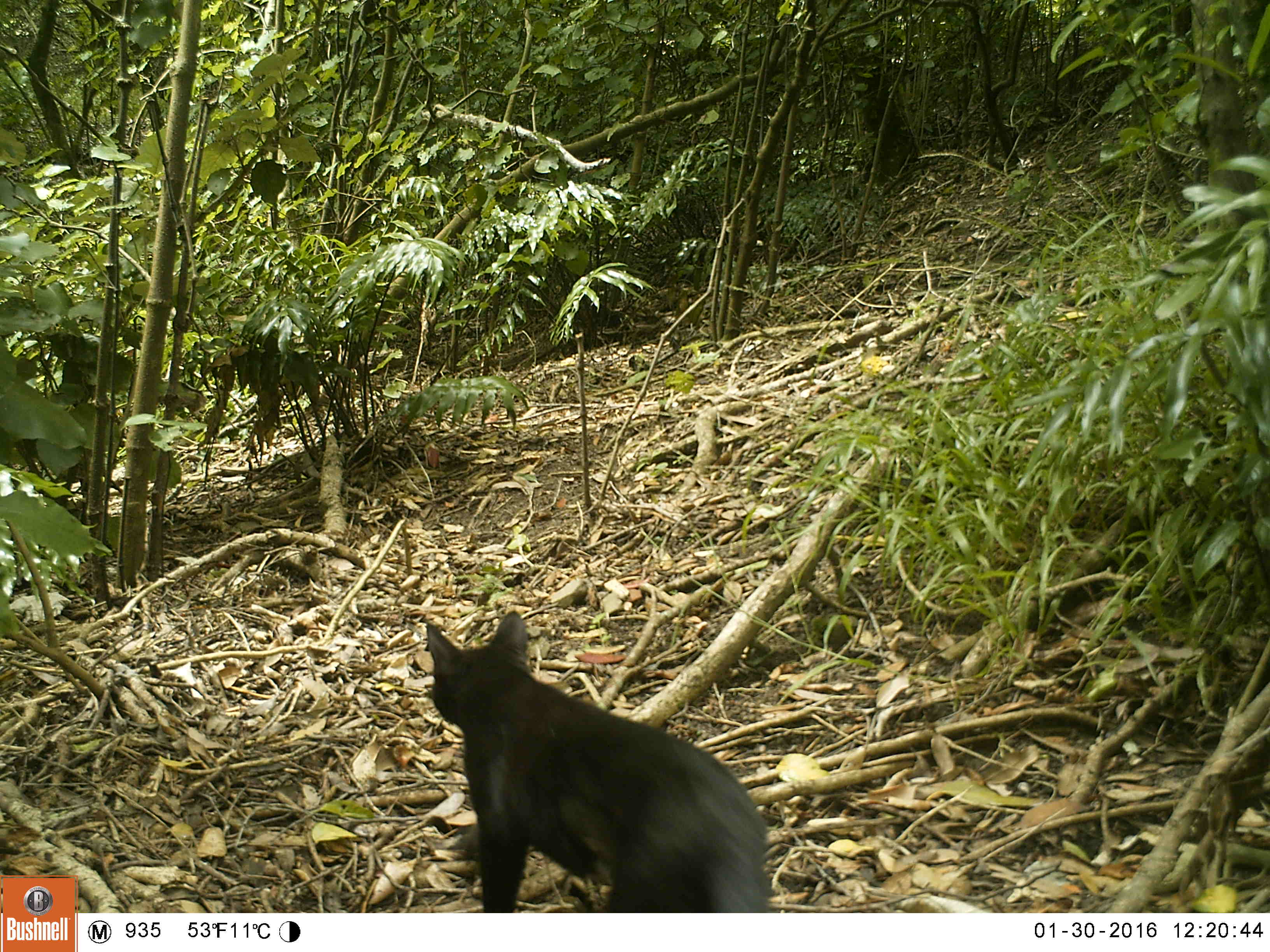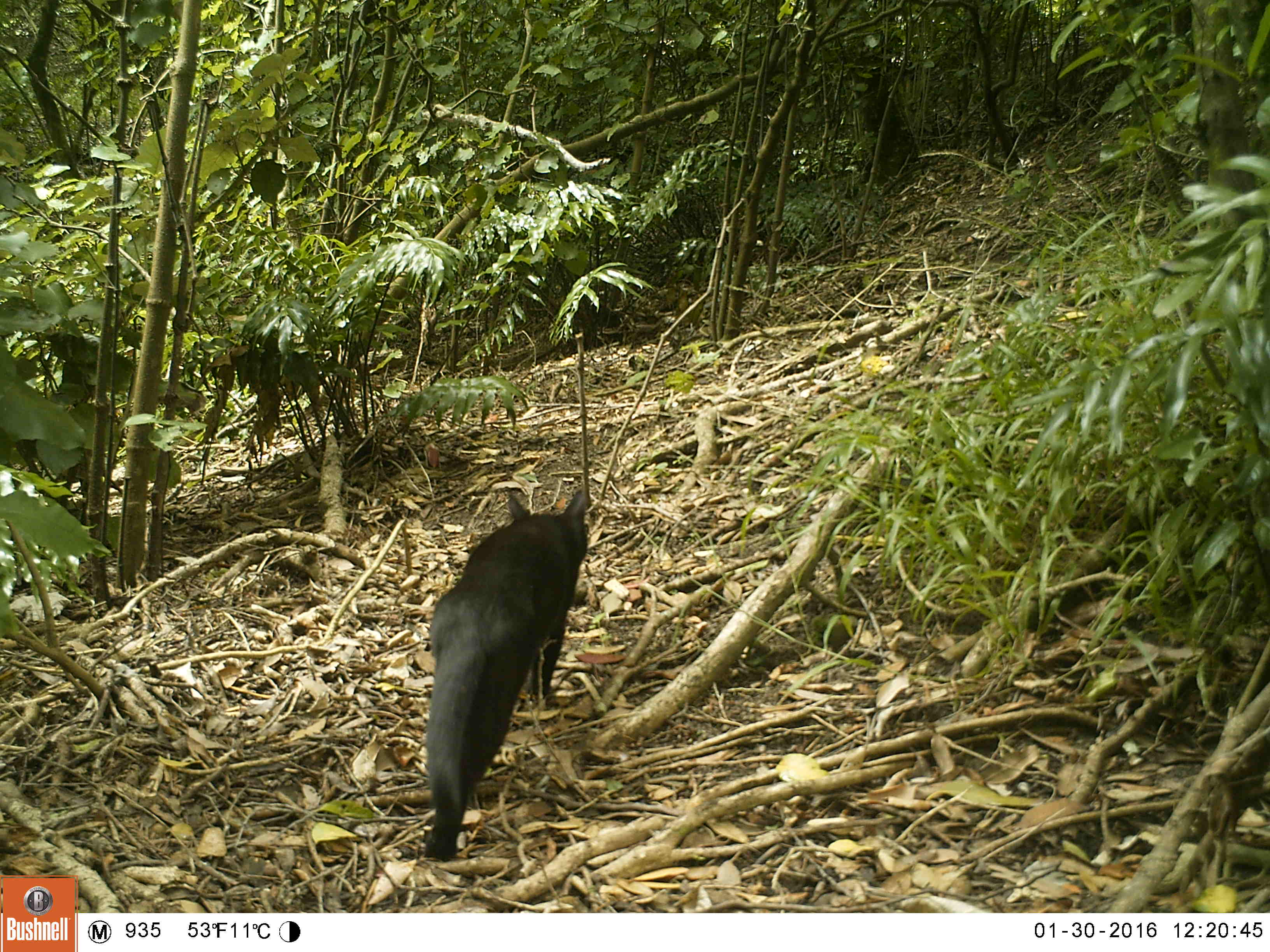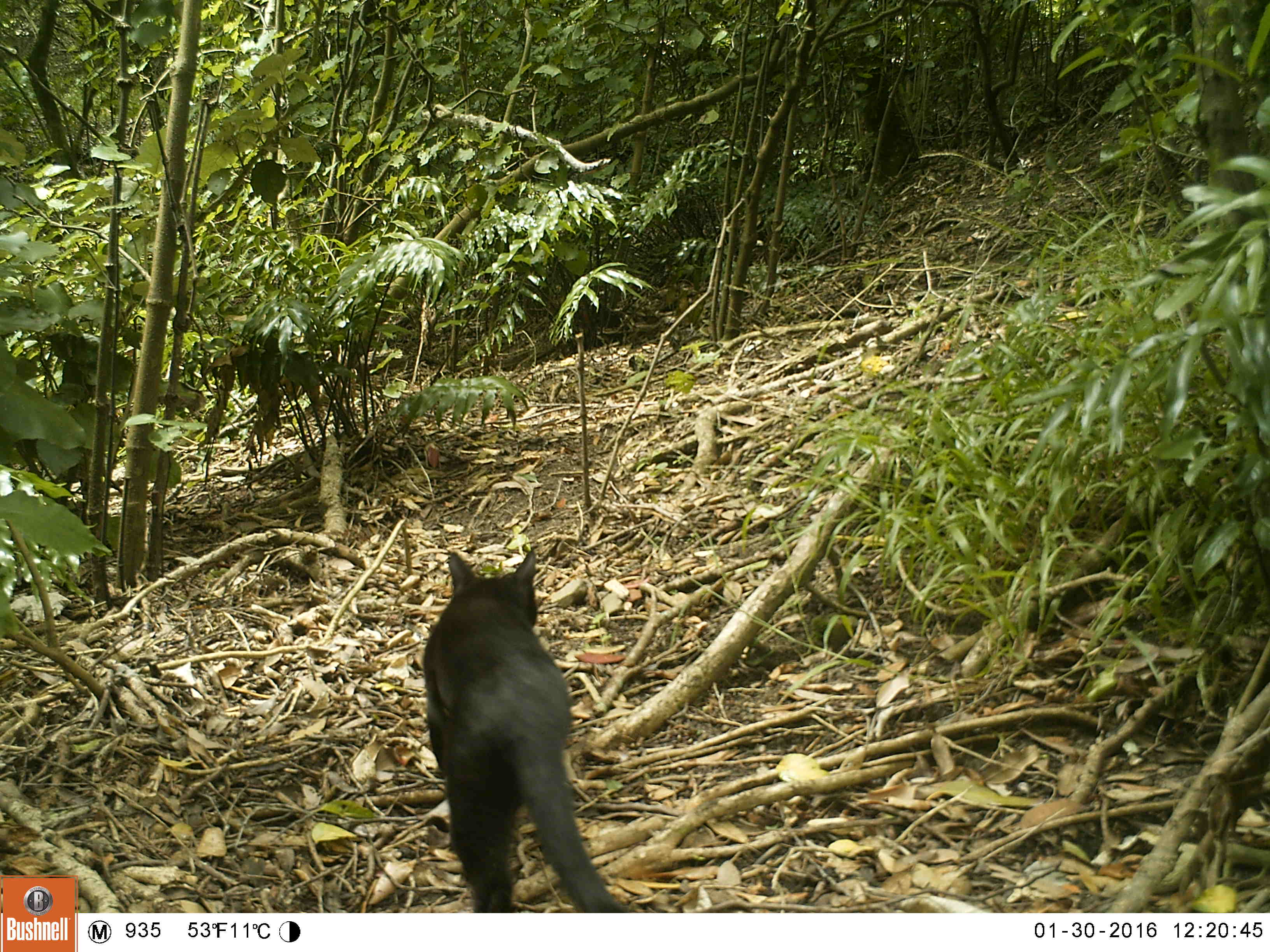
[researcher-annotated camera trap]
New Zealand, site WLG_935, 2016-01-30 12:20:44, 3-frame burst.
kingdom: Animalia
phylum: Chordata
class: Mammalia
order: Carnivora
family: Felidae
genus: Felis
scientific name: Felis catus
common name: domestic cat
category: cat